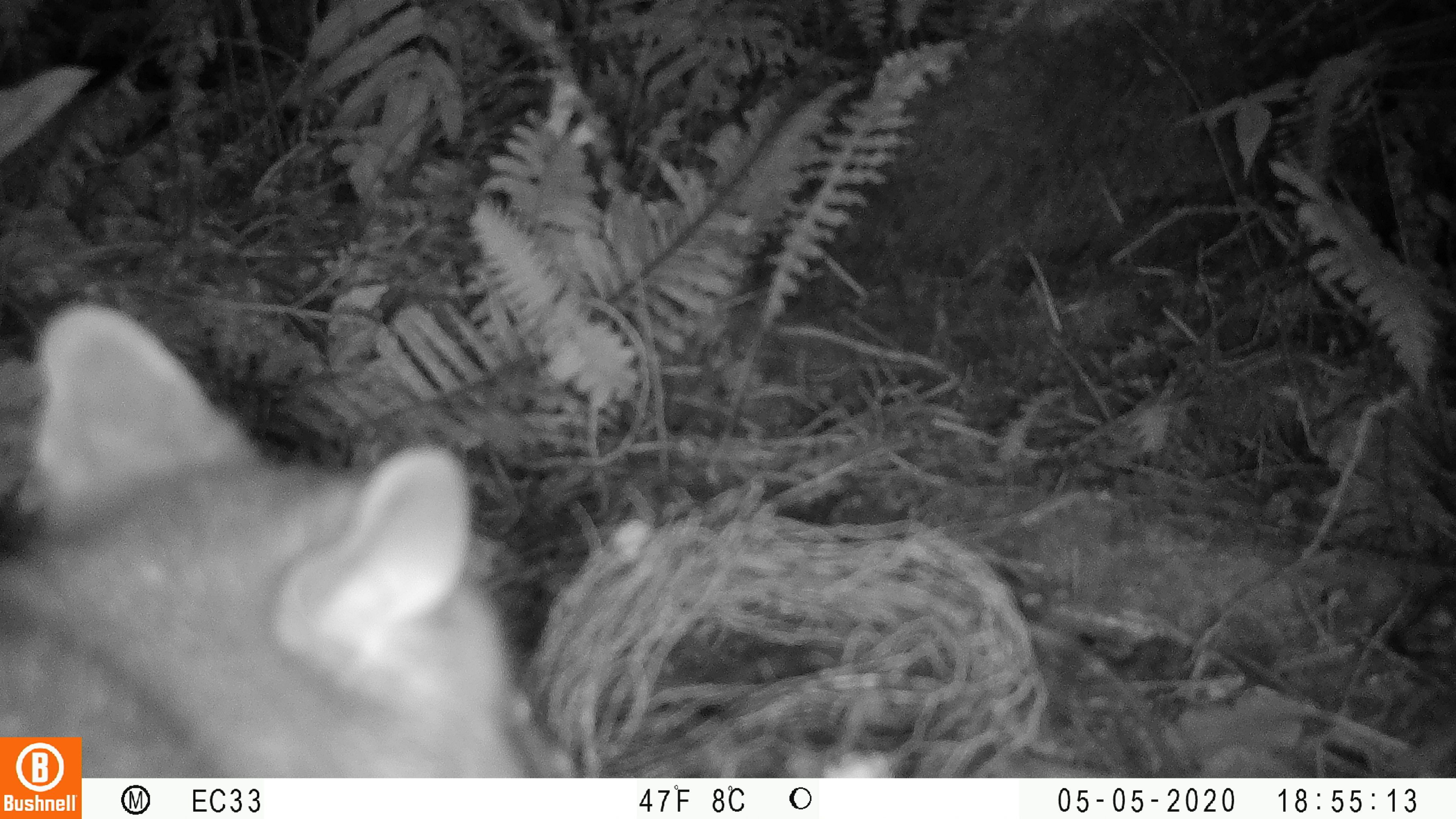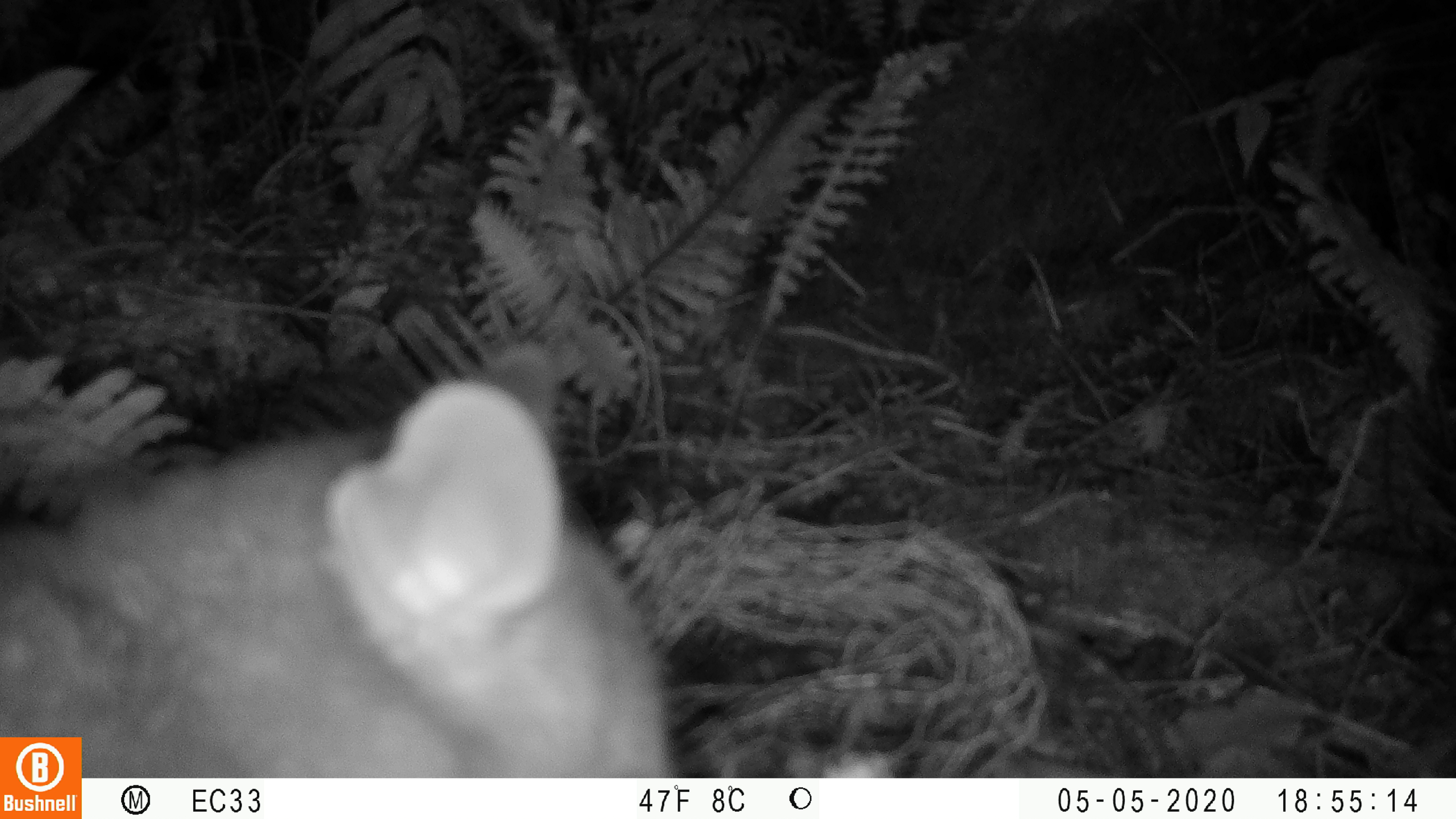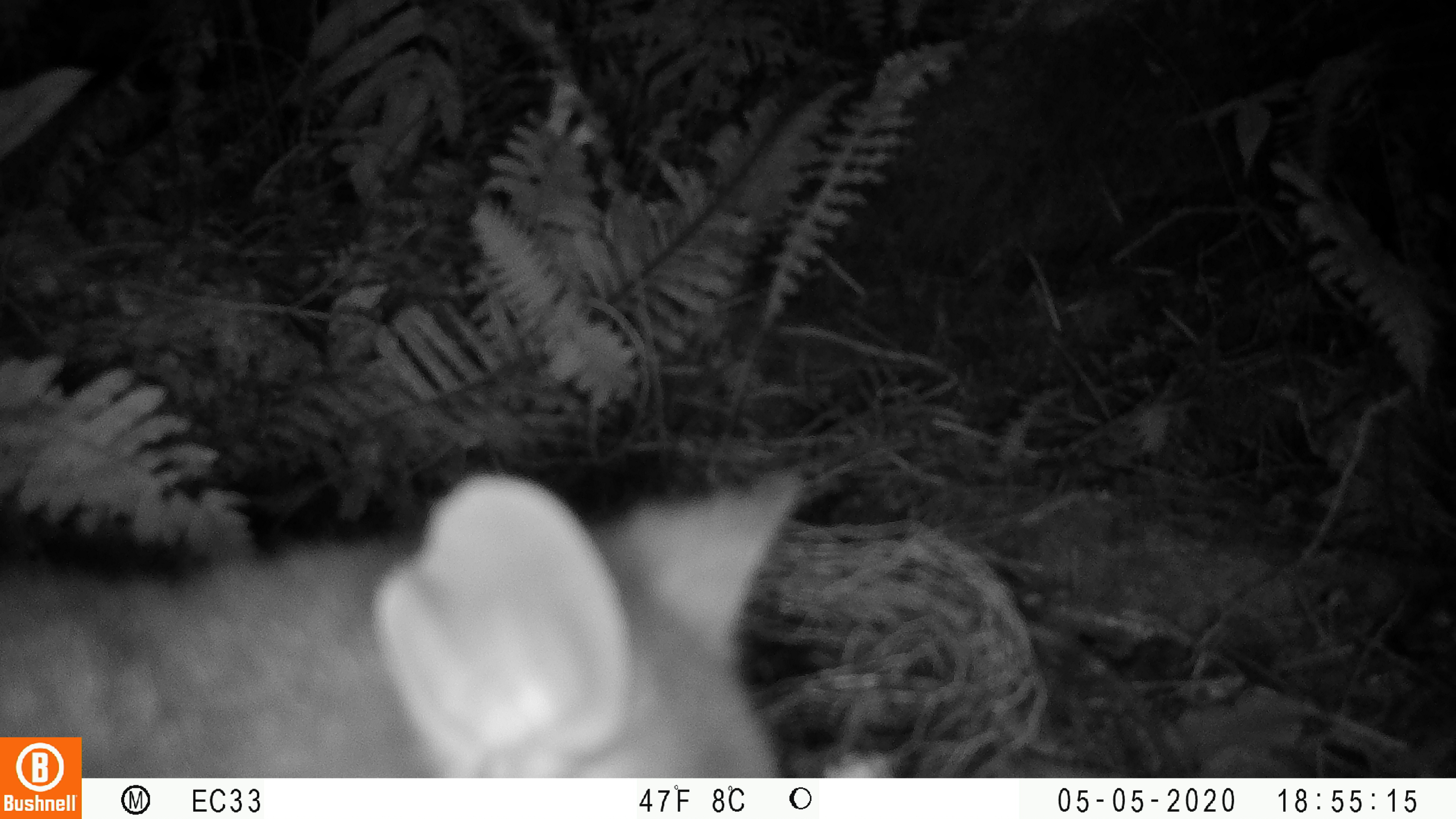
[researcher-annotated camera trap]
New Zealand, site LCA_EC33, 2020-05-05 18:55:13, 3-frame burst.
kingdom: Animalia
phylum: Chordata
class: Mammalia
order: Diprotodontia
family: Phalangeridae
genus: Trichosurus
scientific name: Trichosurus vulpecula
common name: common brushtail possum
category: possum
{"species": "possum (common brushtail possum) (Trichosurus vulpecula)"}